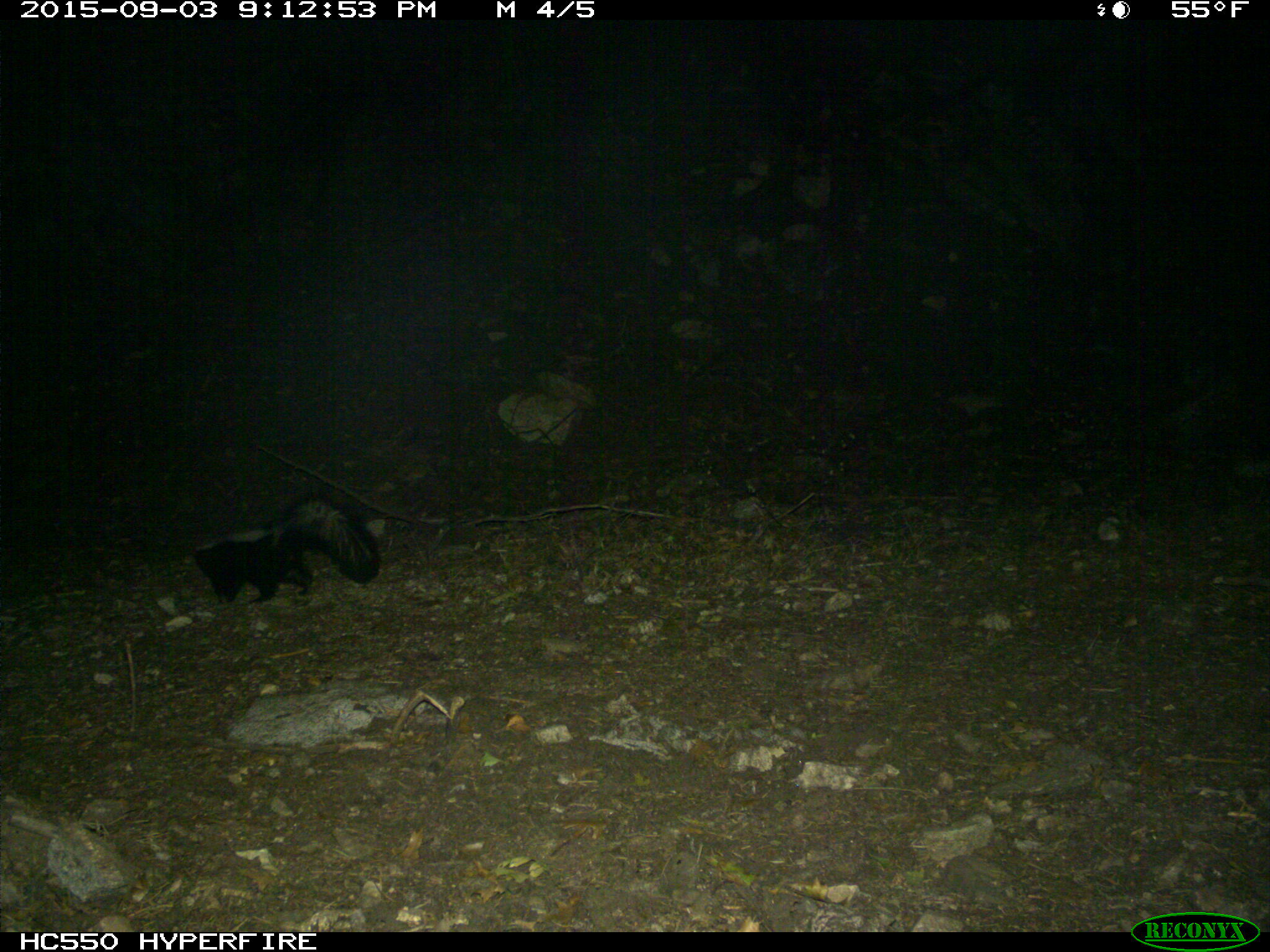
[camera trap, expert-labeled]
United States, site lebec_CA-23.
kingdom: Animalia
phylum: Chordata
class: Mammalia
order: Carnivora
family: Mephitidae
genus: Mephitis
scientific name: Mephitis mephitis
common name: striped skunk